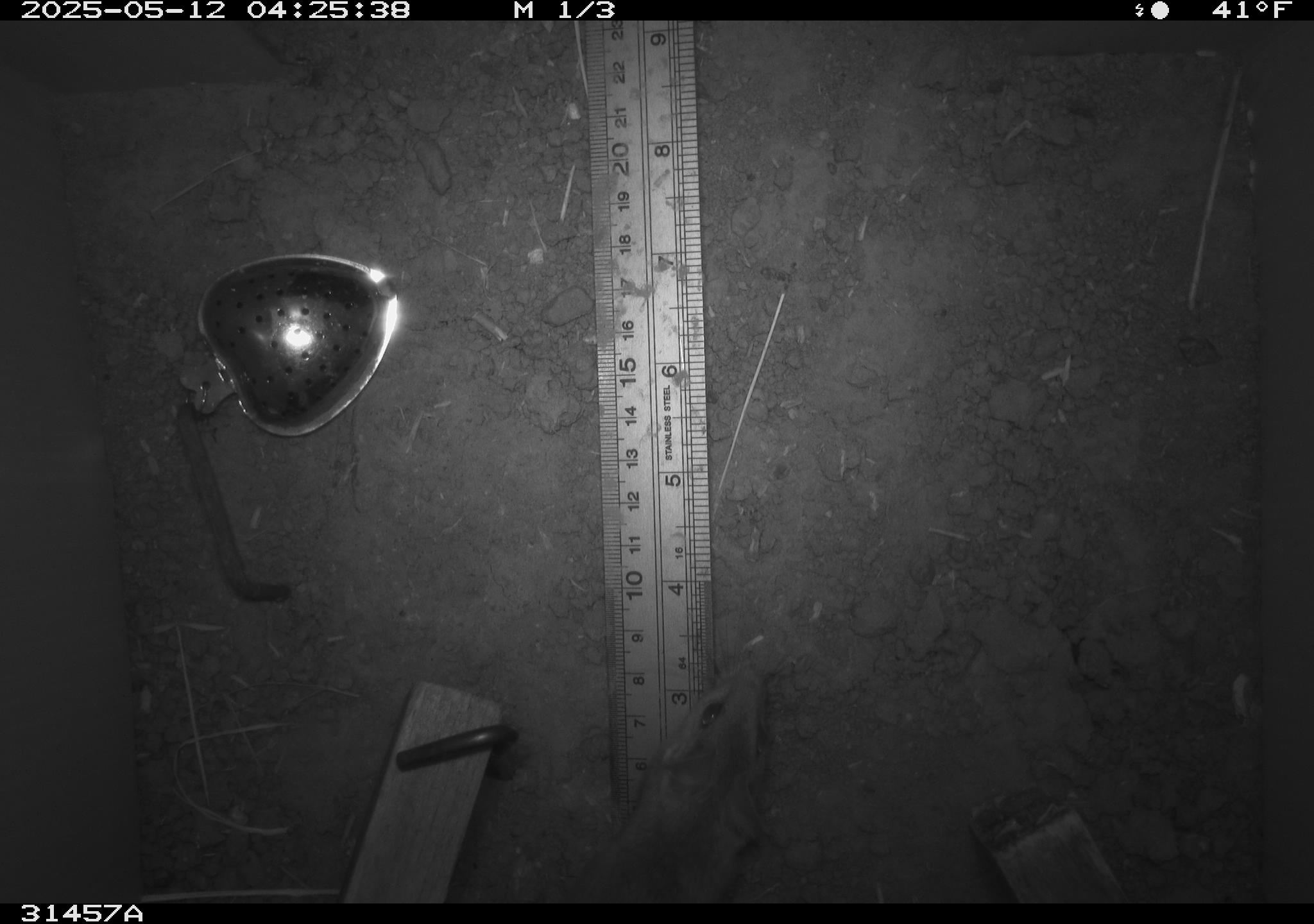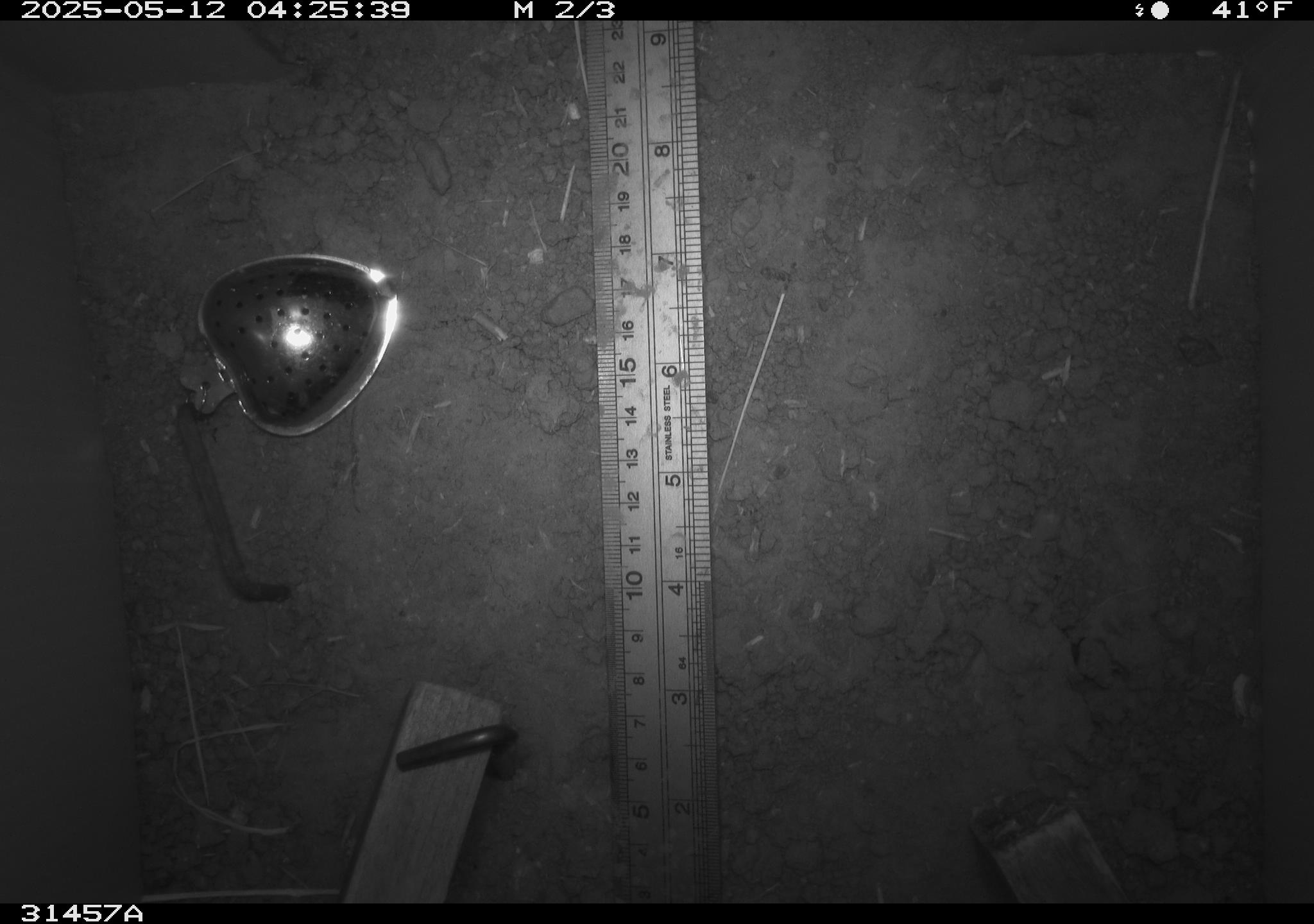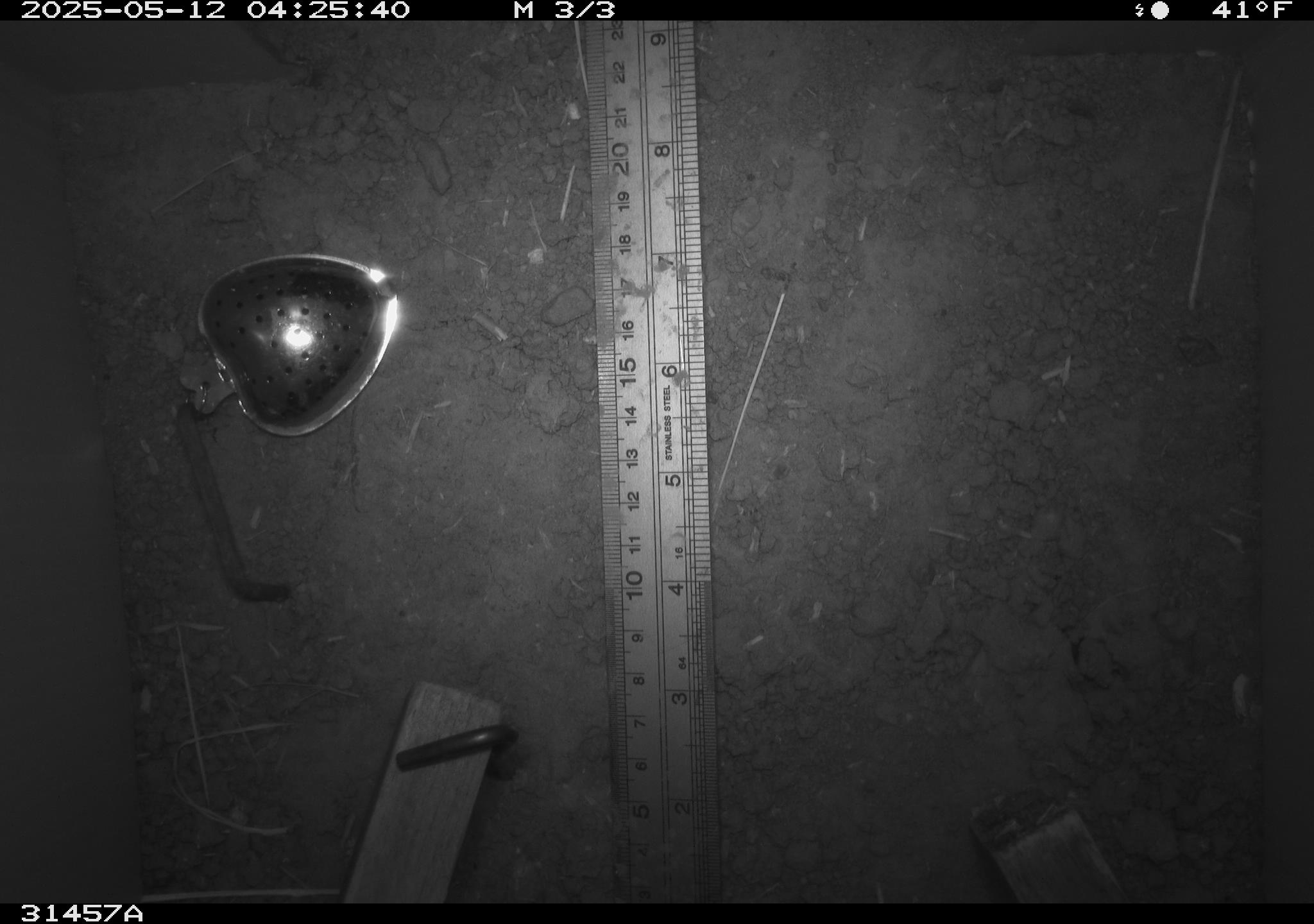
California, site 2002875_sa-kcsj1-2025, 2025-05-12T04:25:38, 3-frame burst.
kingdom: Animalia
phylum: Chordata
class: Mammalia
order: Rodentia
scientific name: Rodentia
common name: rodent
Rodent (Rodentia).